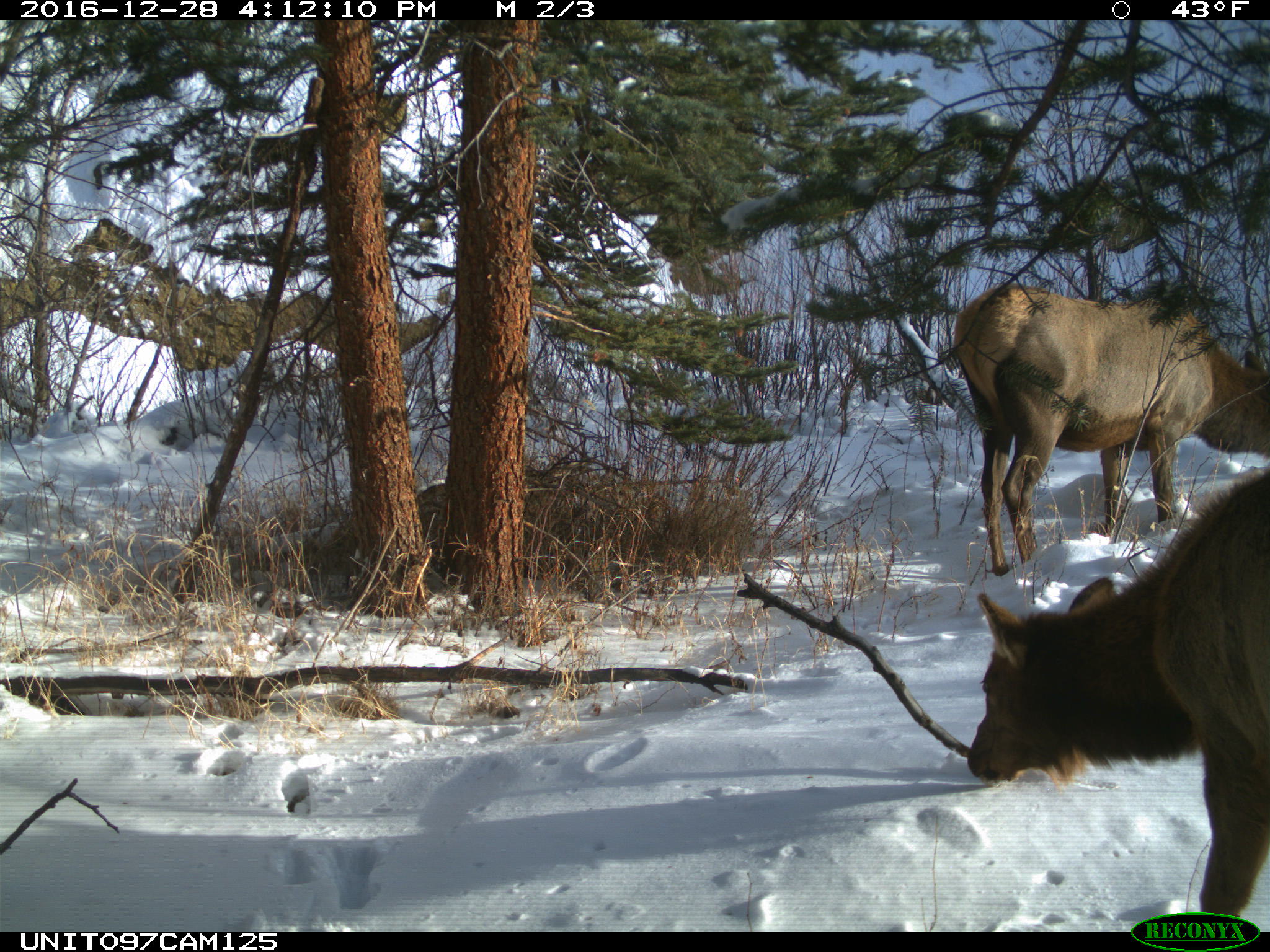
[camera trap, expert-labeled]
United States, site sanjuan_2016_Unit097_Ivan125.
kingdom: Animalia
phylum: Chordata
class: Mammalia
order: Artiodactyla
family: Cervidae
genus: Cervus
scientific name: Cervus elaphus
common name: red deer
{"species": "Cervus elaphus (red deer)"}